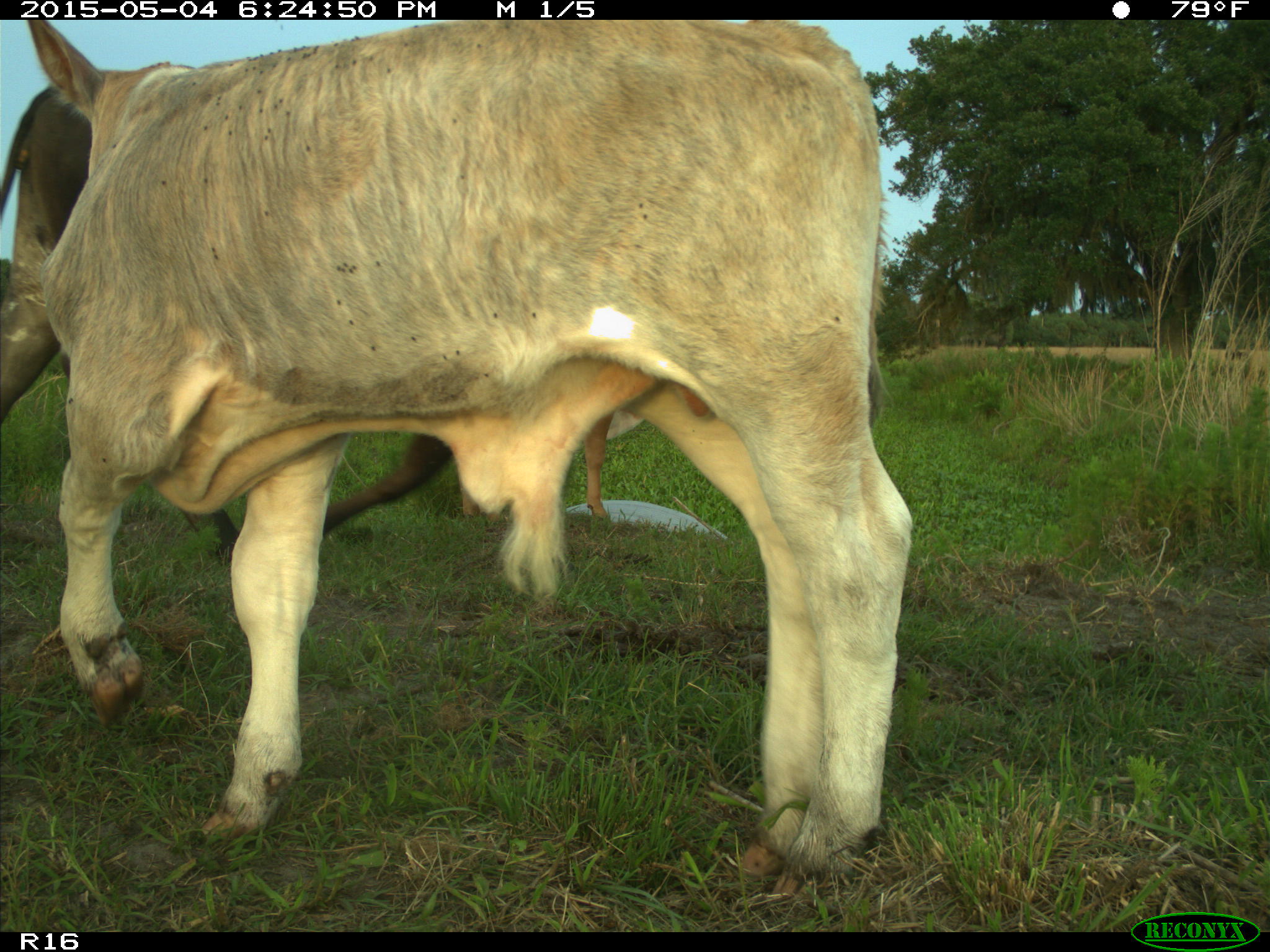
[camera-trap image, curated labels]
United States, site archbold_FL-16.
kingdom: Animalia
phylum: Chordata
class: Mammalia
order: Artiodactyla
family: Bovidae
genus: Bos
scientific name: Bos taurus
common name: domestic cow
Bos taurus (domestic cow).